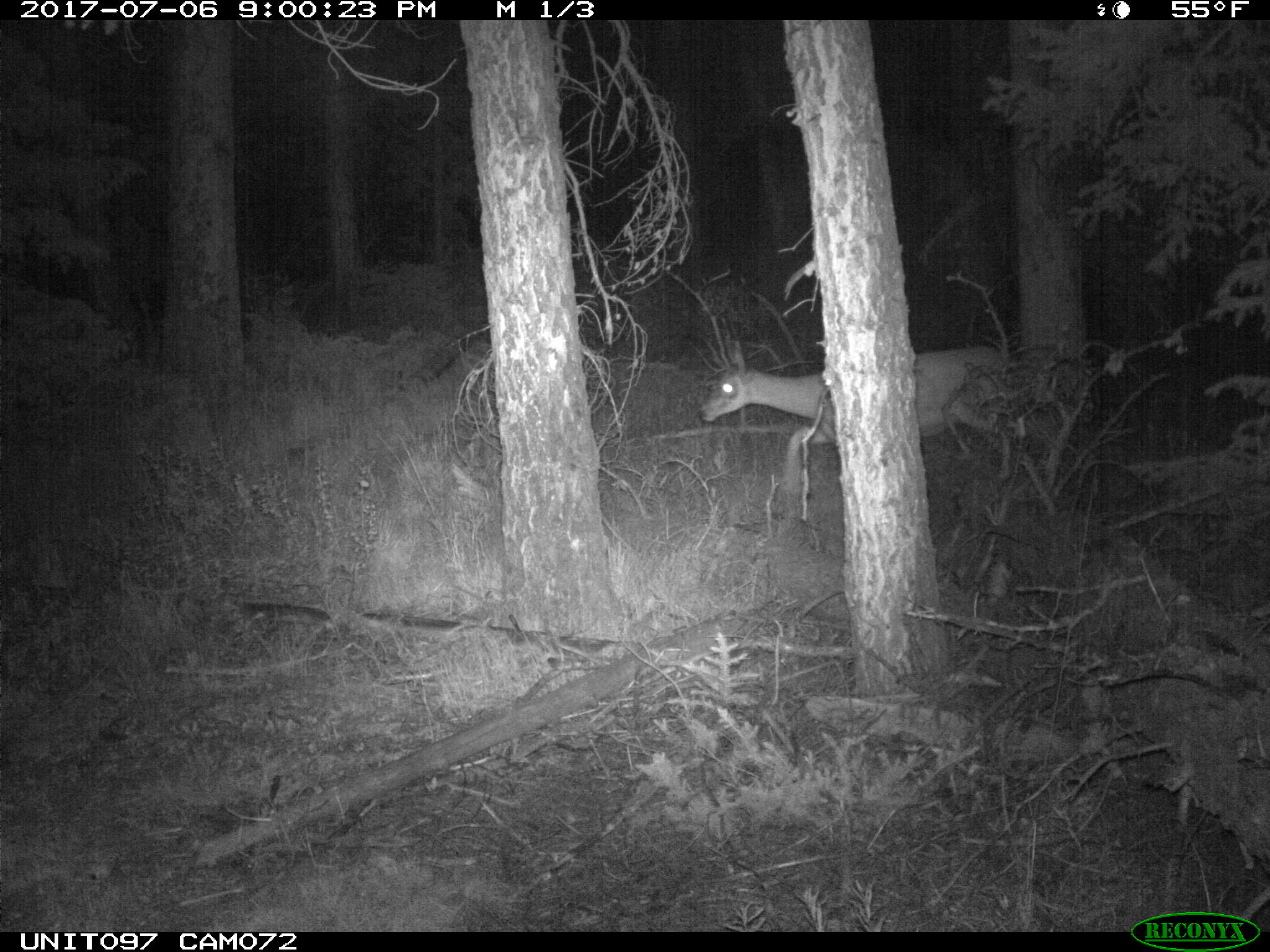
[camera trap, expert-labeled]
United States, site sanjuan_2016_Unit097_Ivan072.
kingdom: Animalia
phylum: Chordata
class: Mammalia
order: Artiodactyla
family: Cervidae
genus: Odocoileus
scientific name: Odocoileus hemionus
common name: mule deer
Odocoileus hemionus (mule deer).